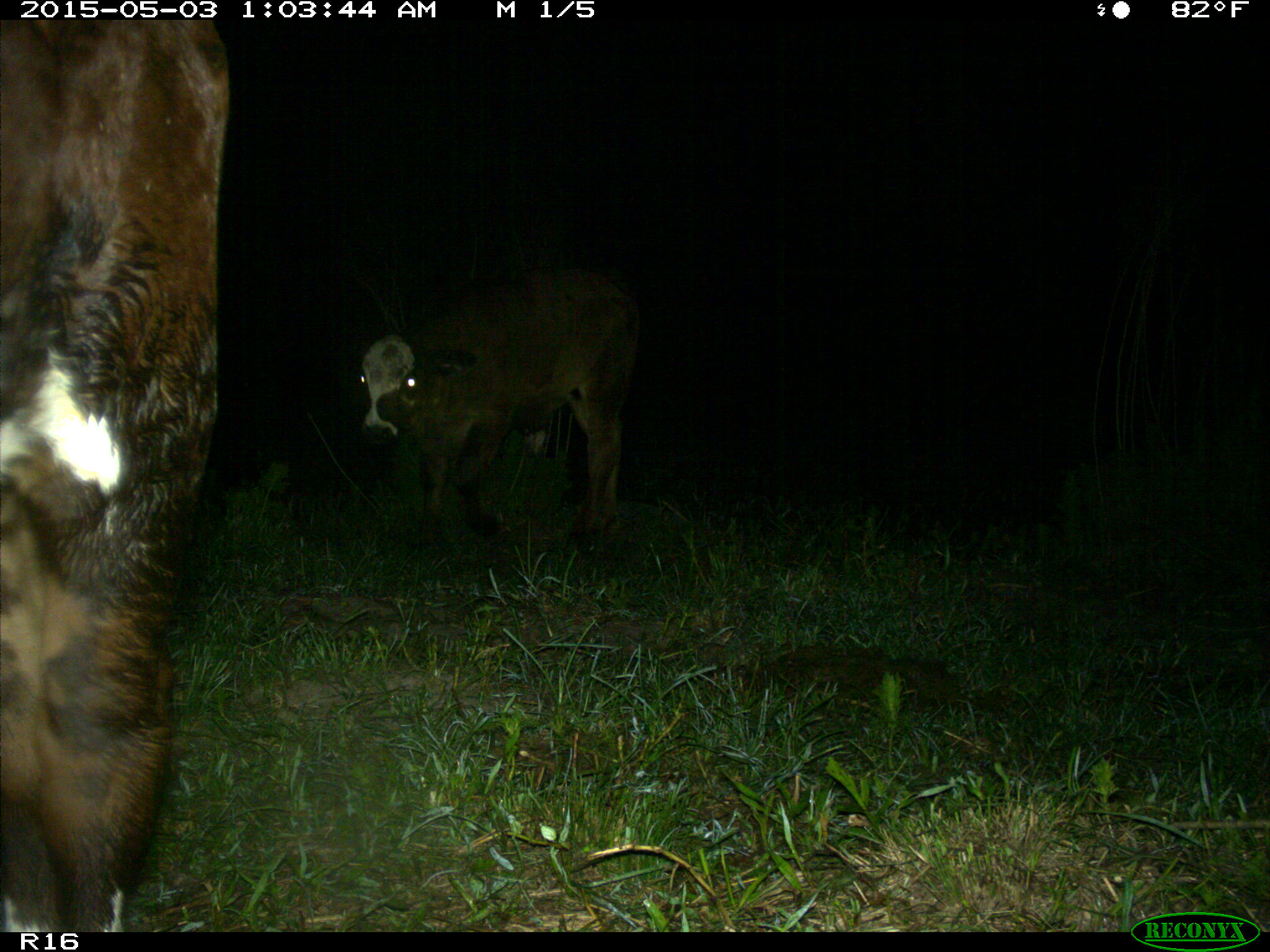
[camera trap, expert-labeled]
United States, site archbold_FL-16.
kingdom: Animalia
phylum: Chordata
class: Mammalia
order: Artiodactyla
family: Bovidae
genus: Bos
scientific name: Bos taurus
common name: domestic cow